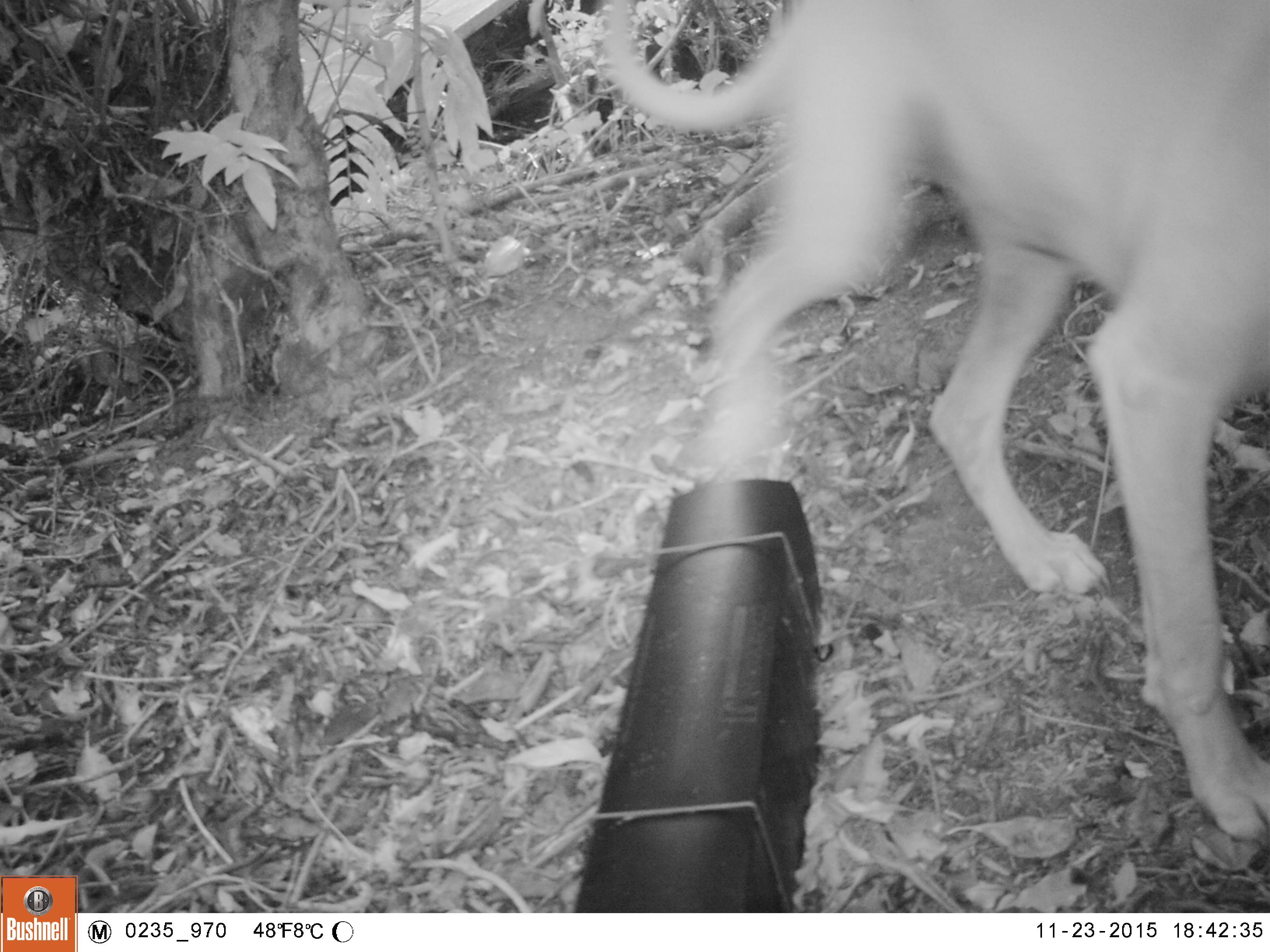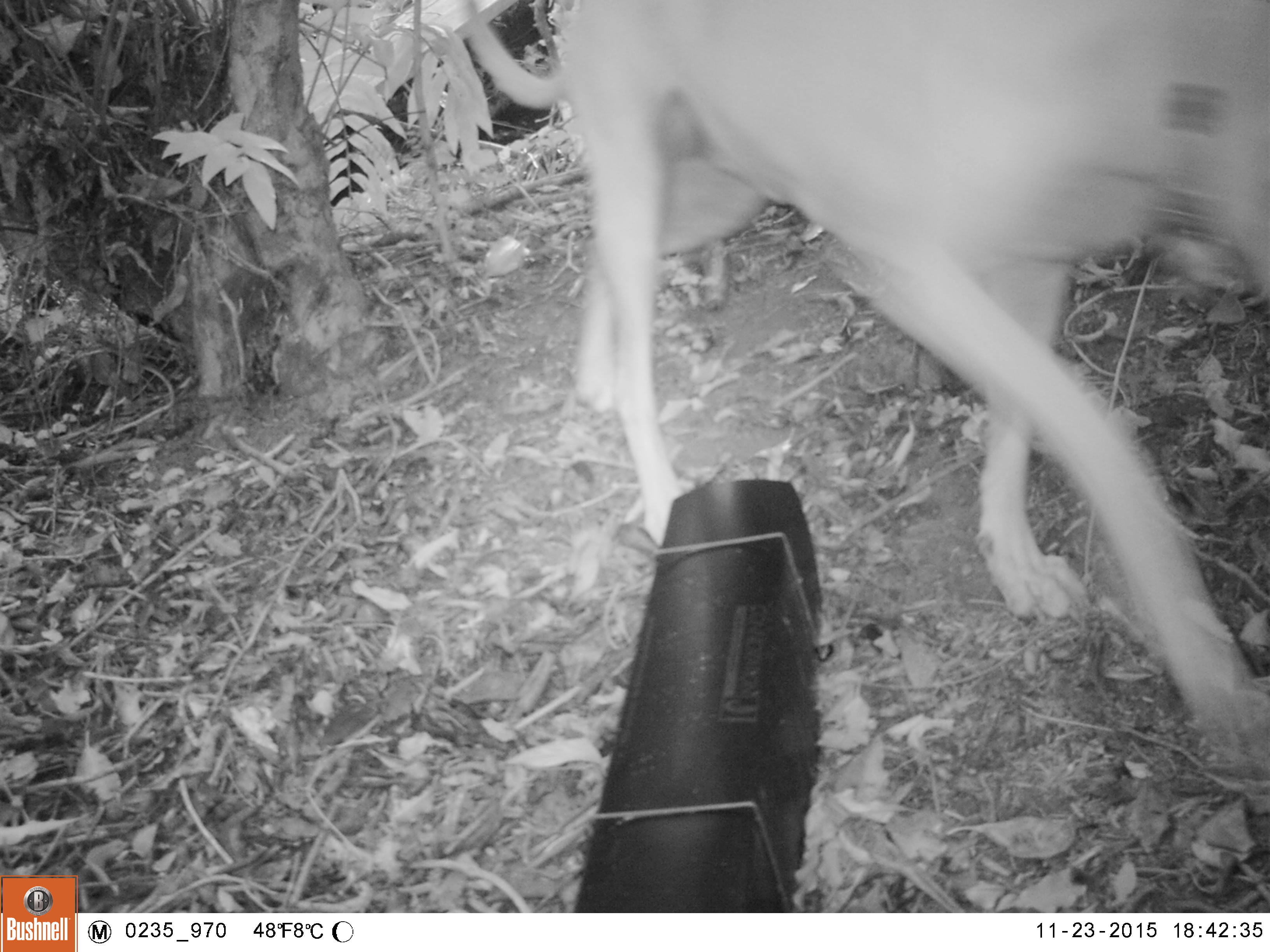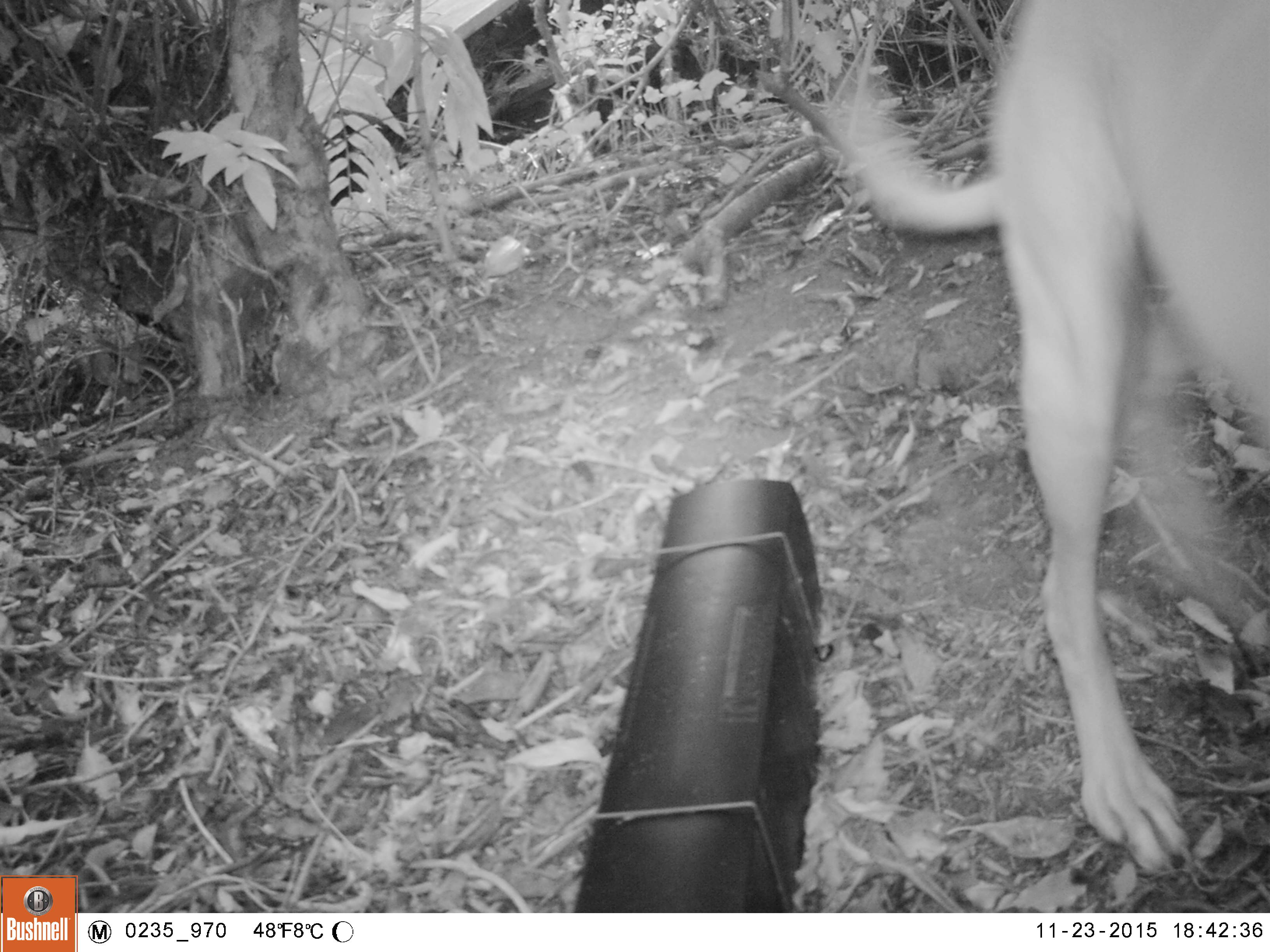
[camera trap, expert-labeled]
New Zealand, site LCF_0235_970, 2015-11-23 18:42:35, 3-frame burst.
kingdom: Animalia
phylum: Chordata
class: Mammalia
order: Carnivora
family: Canidae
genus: Canis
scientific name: Canis familiaris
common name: domestic dog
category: dog